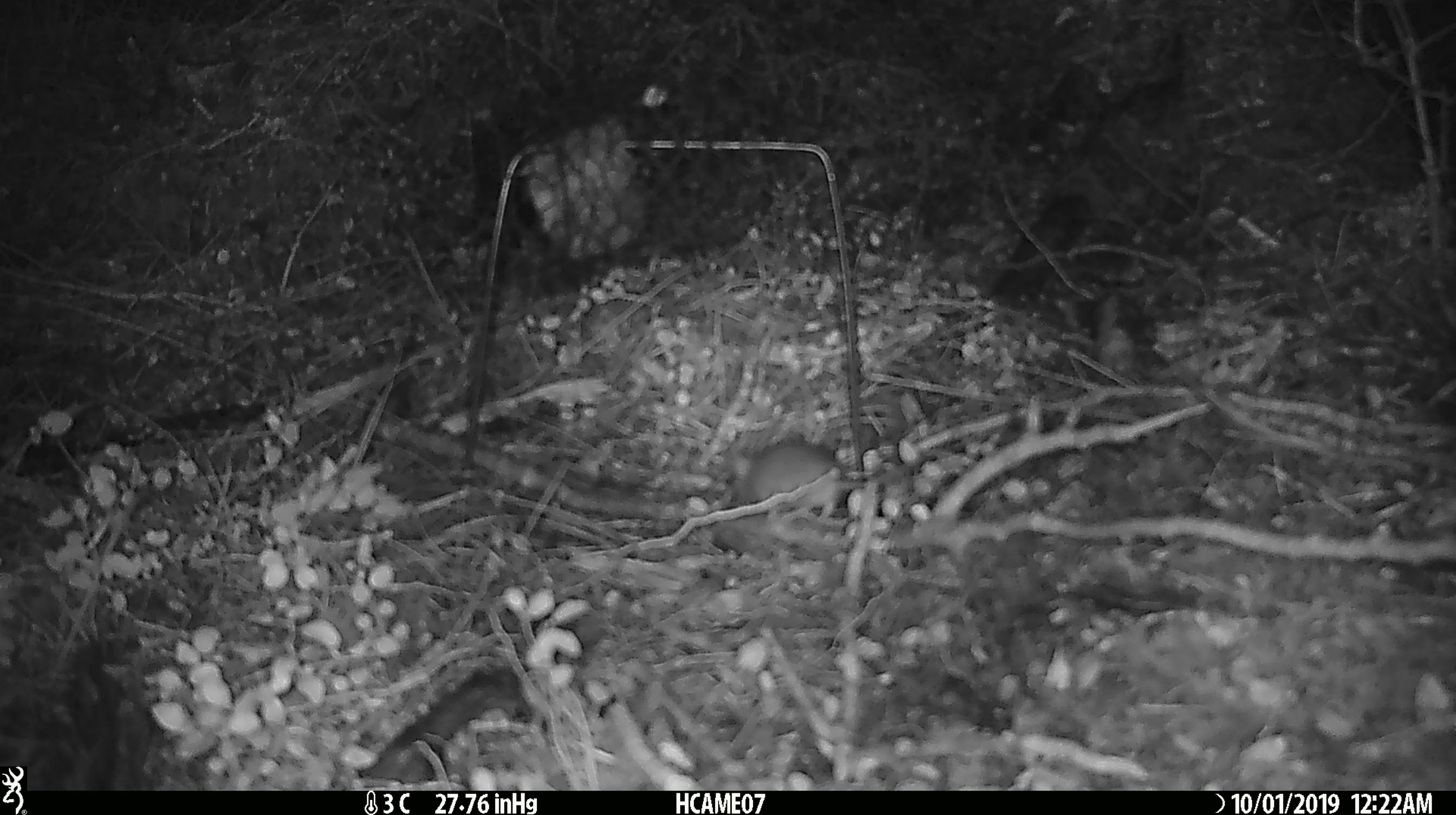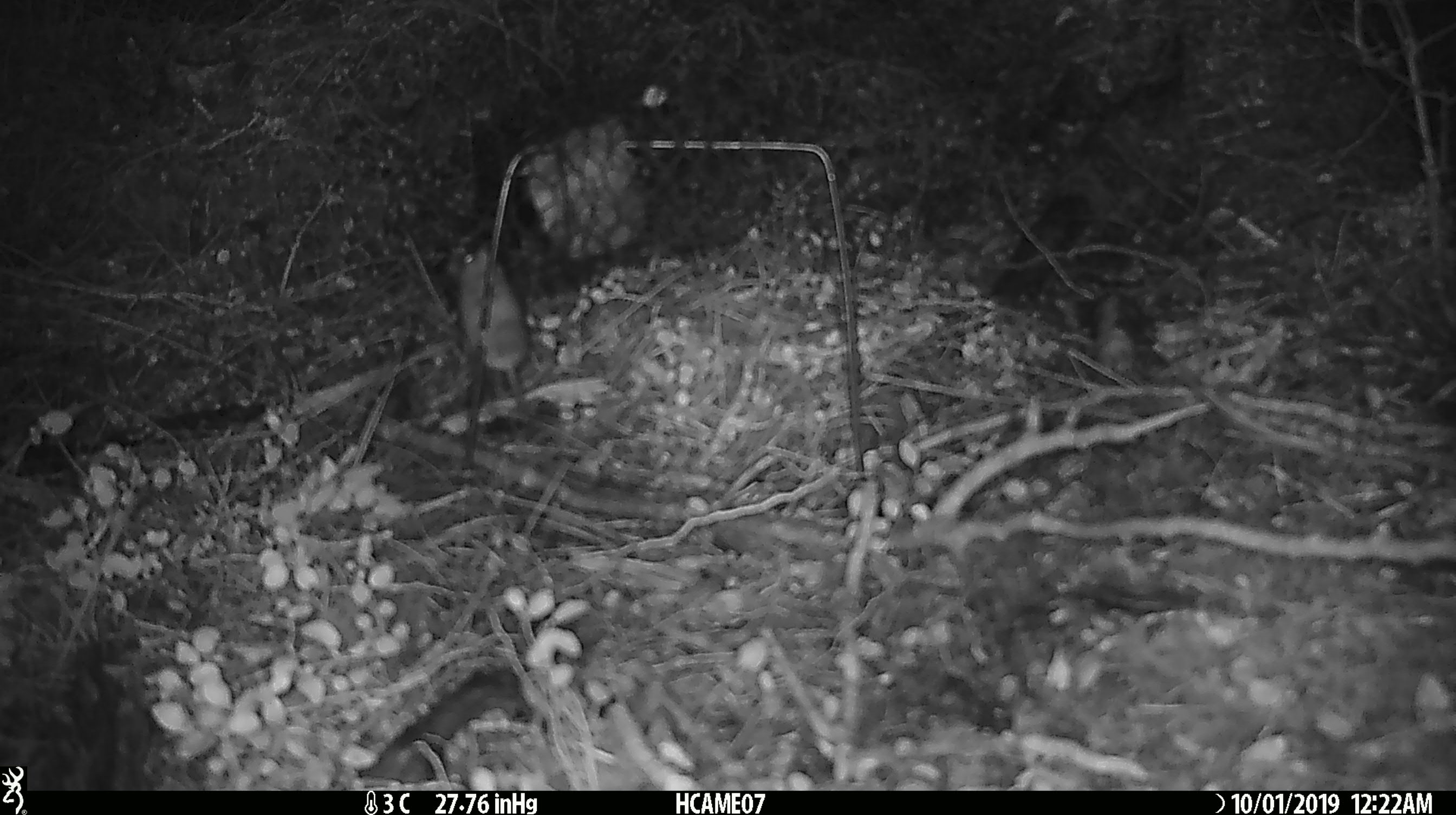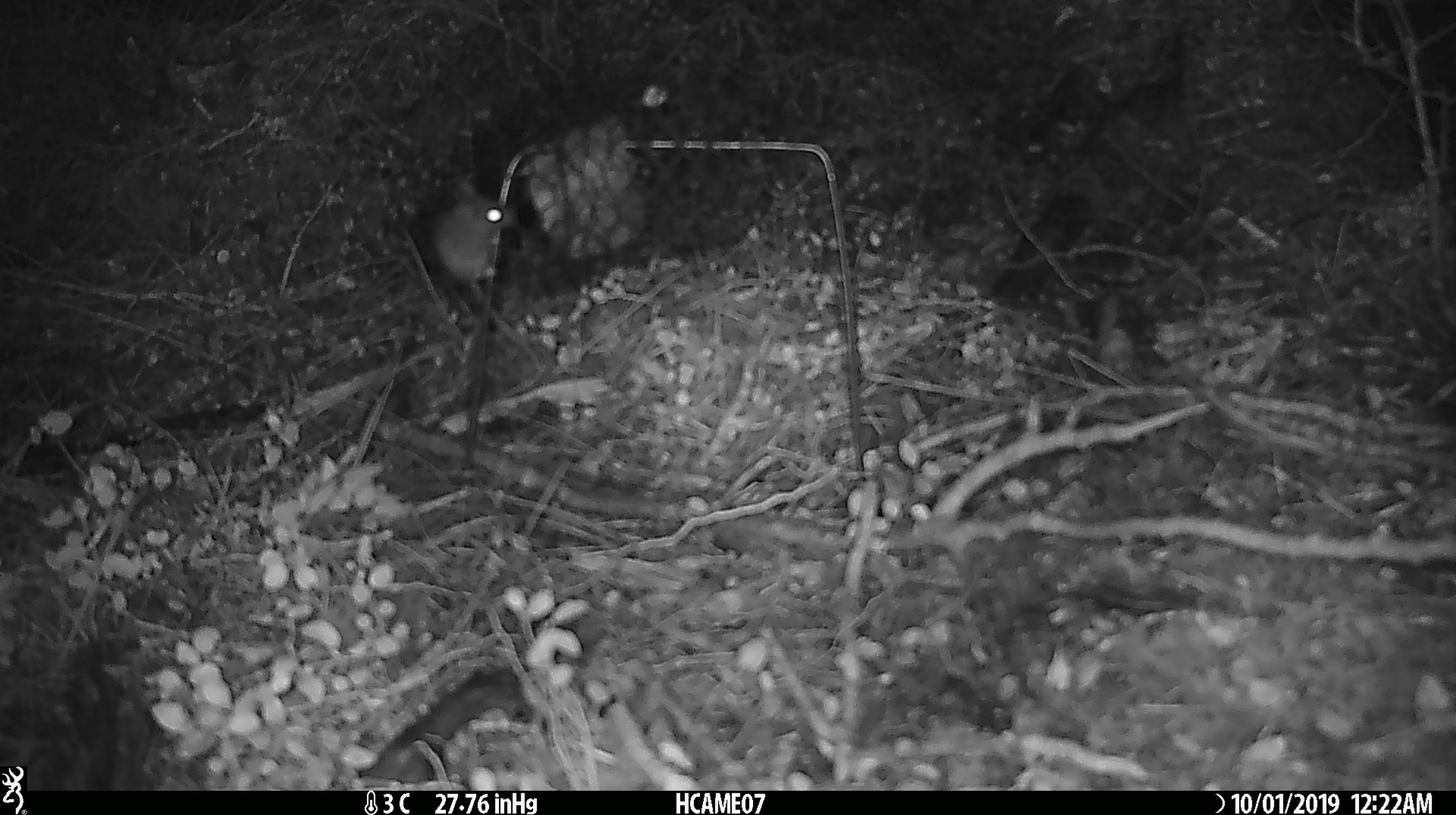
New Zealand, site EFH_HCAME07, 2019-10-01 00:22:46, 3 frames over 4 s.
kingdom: Animalia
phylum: Chordata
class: Mammalia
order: Rodentia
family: Muridae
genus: Mus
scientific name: Mus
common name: mouse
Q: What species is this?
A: Mouse (Mus).